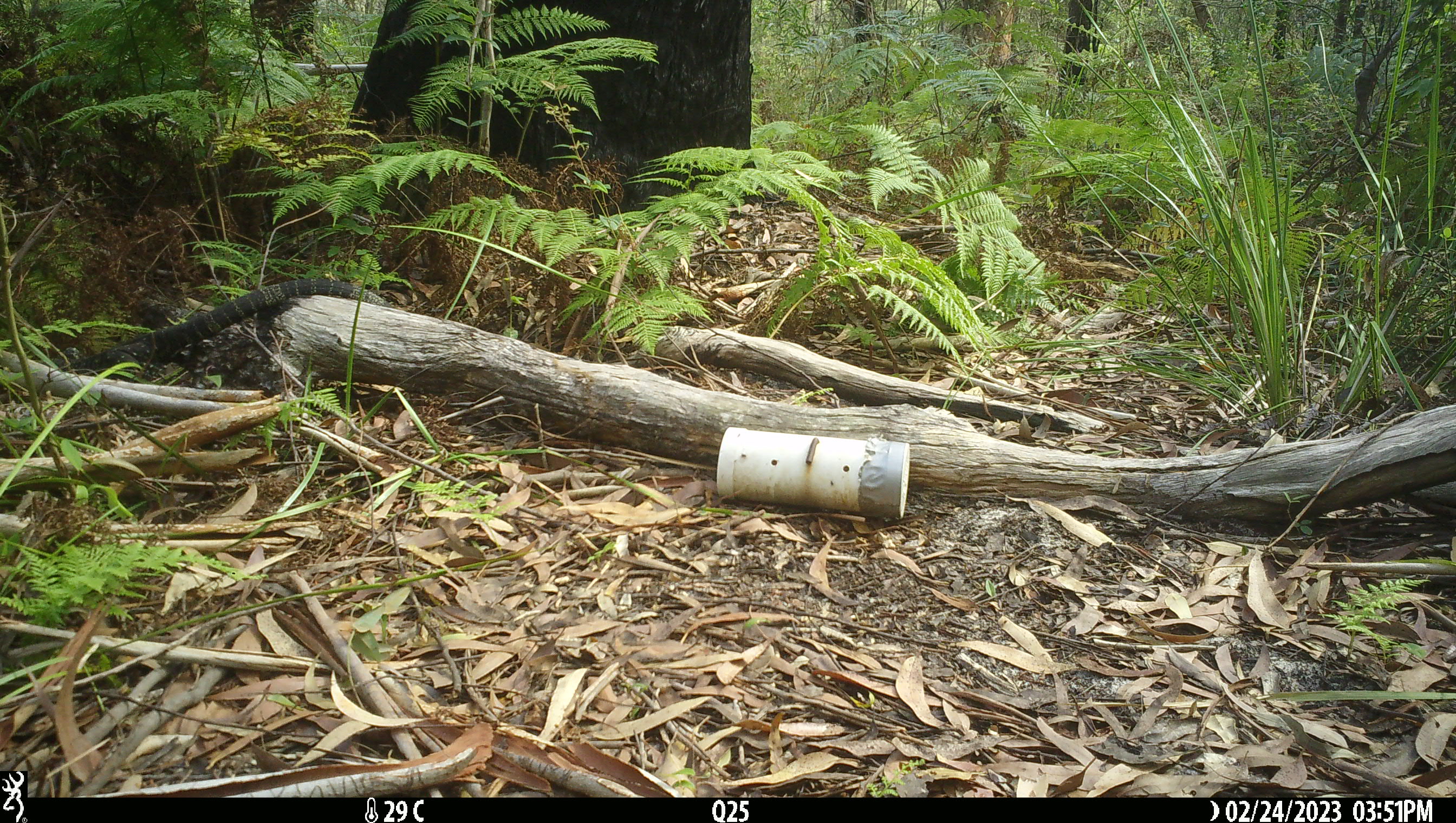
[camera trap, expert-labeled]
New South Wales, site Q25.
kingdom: Animalia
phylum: Chordata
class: Reptilia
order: Squamata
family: Varanidae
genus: Varanus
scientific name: Varanus varius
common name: lace monitor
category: goanna